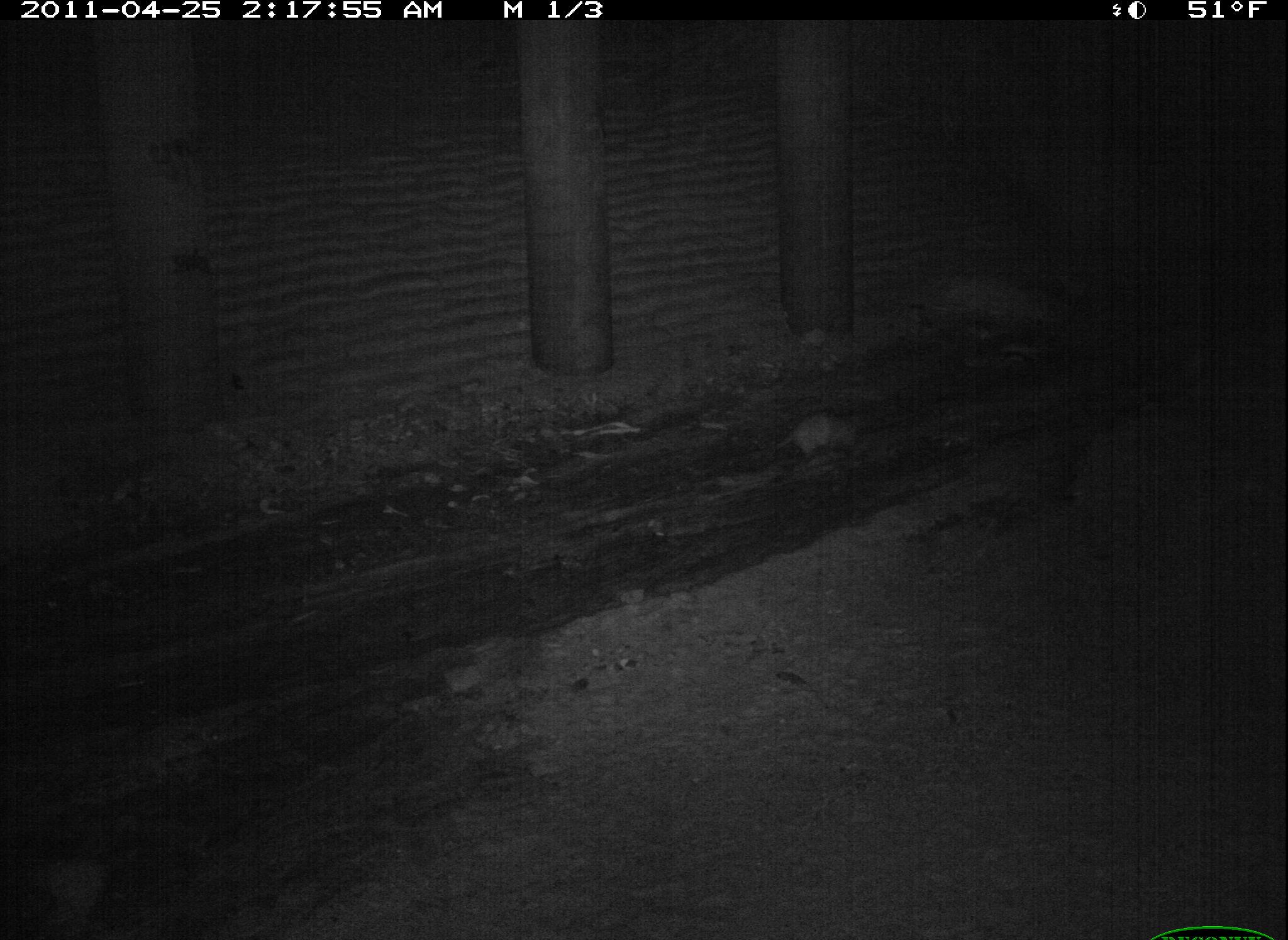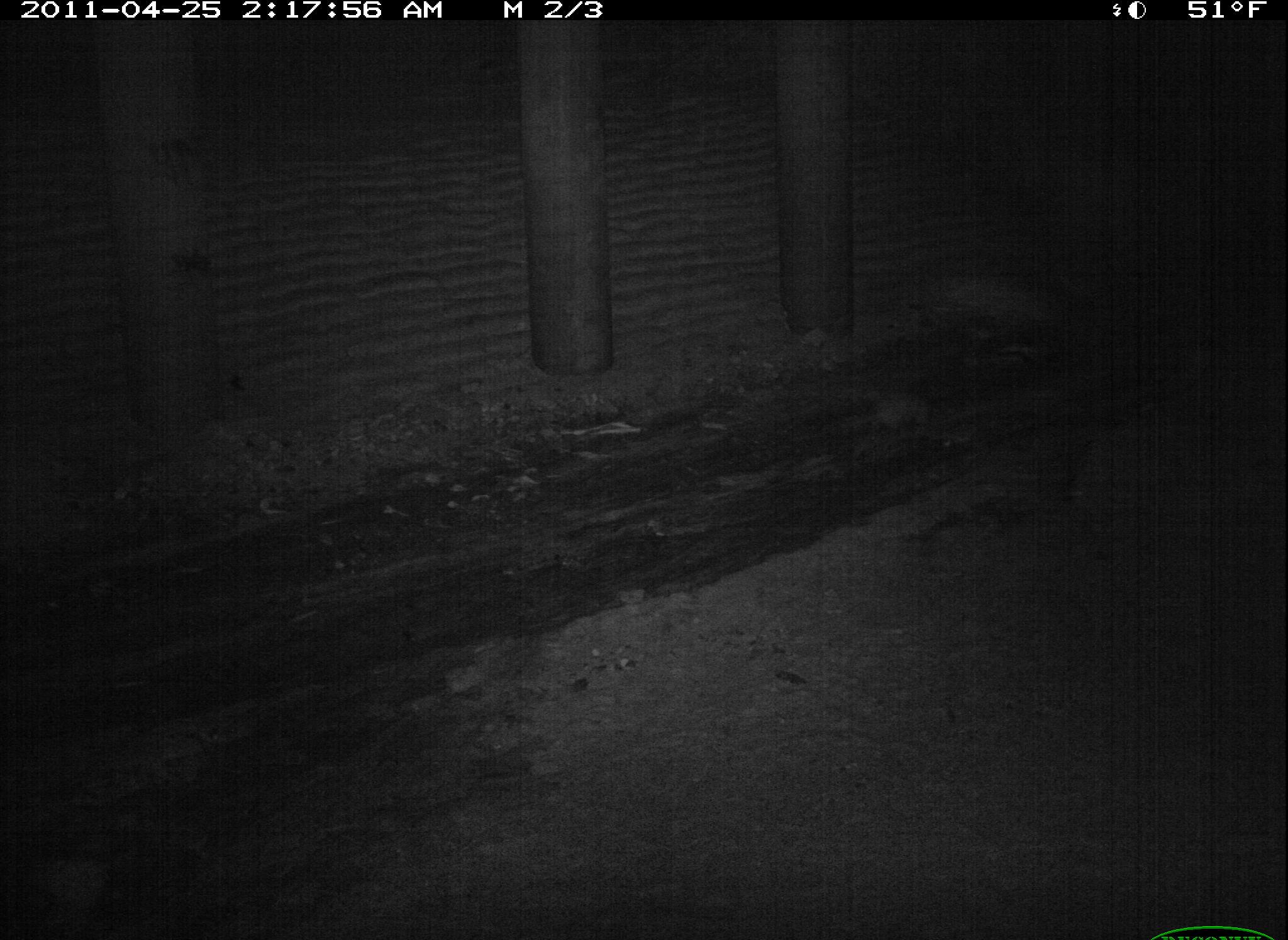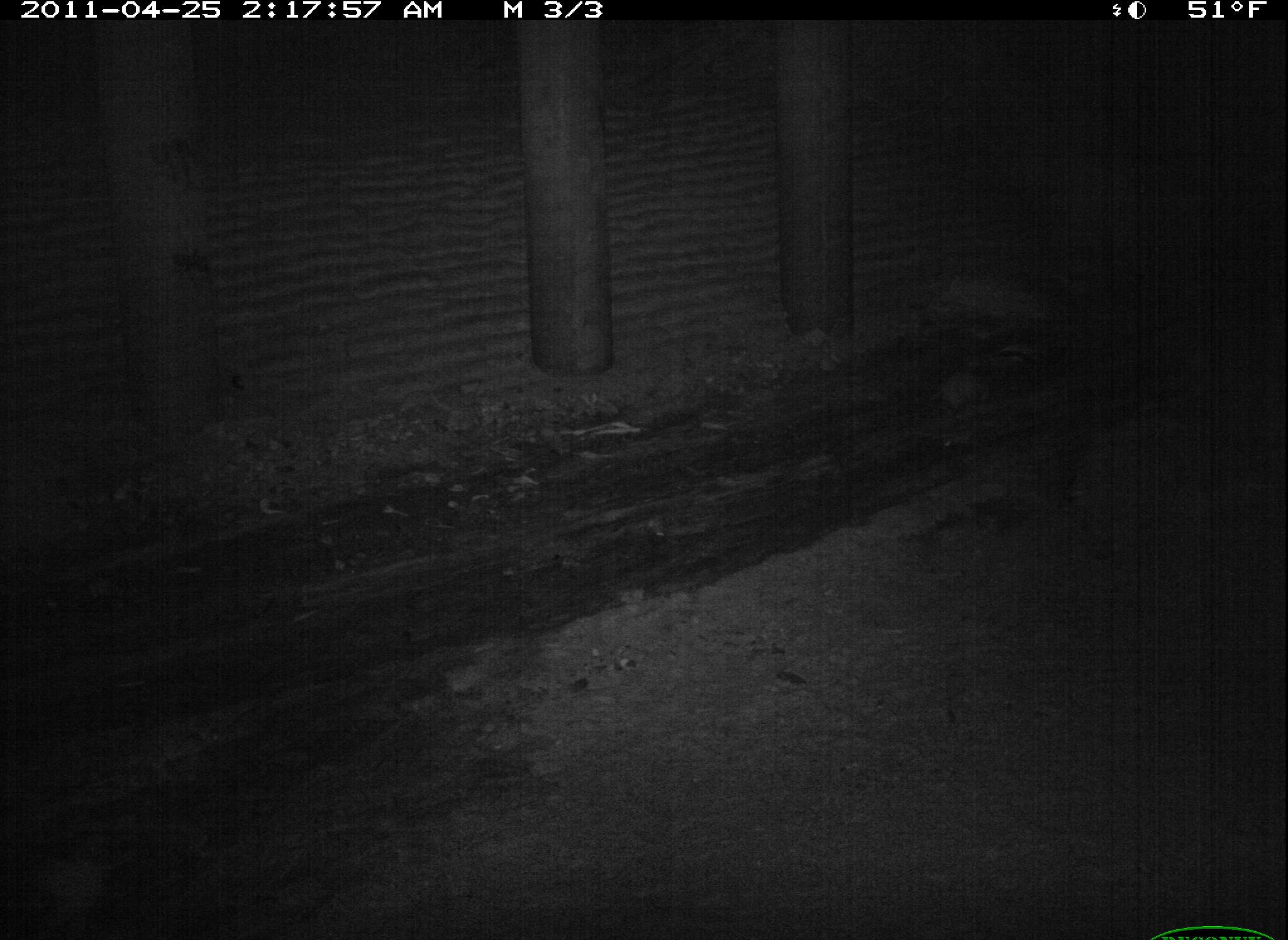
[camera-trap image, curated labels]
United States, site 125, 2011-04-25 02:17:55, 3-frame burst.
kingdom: Animalia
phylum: Chordata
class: Mammalia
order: Didelphimorphia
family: Didelphidae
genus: Didelphis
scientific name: Didelphis virginiana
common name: virginia opossum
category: opossum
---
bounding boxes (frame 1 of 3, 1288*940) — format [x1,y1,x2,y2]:
opossum: [764,408,865,466]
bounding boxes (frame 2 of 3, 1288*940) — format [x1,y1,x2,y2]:
opossum: [824,382,940,448]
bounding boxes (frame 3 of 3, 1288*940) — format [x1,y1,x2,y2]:
opossum: [918,366,996,422]